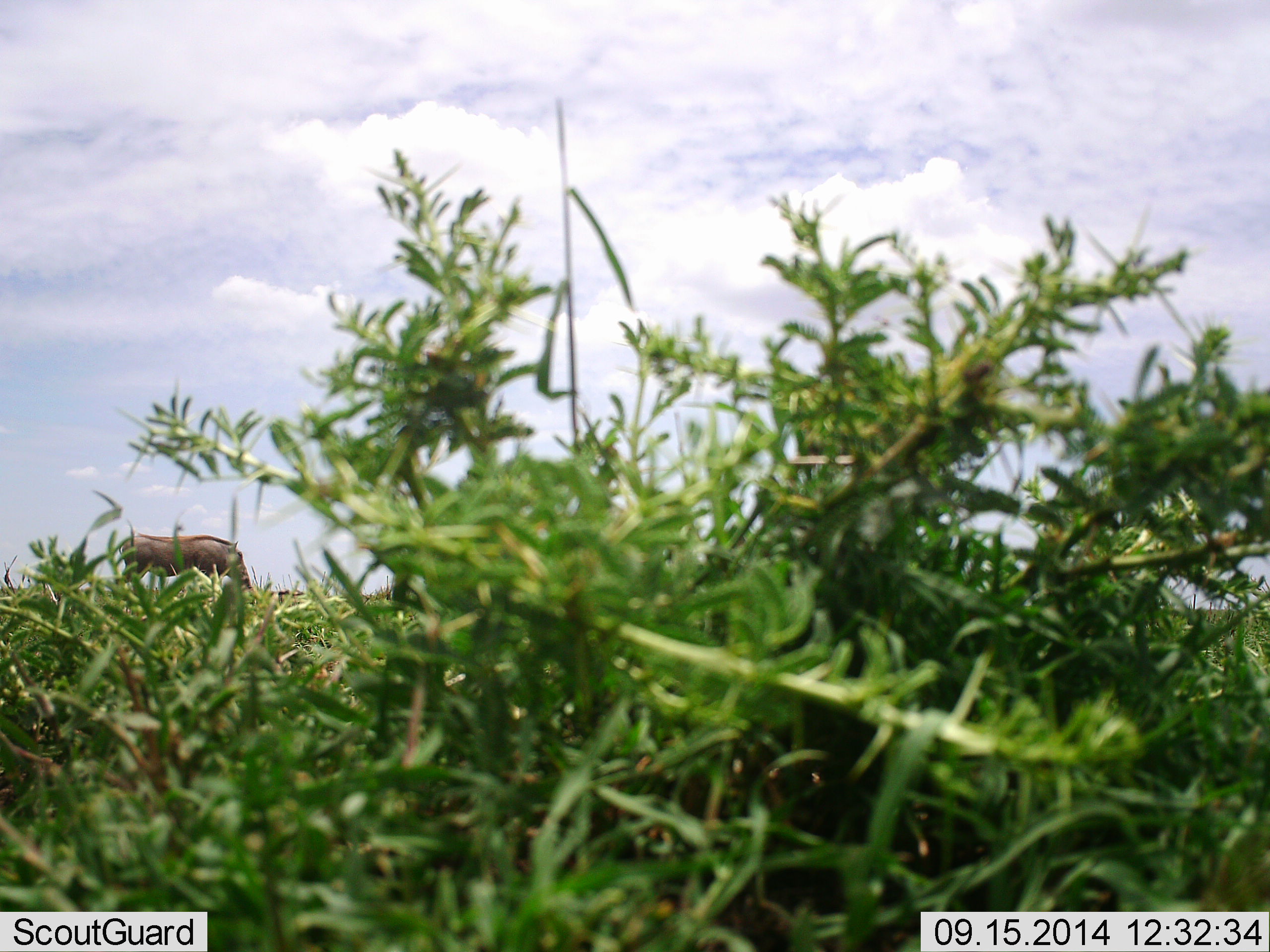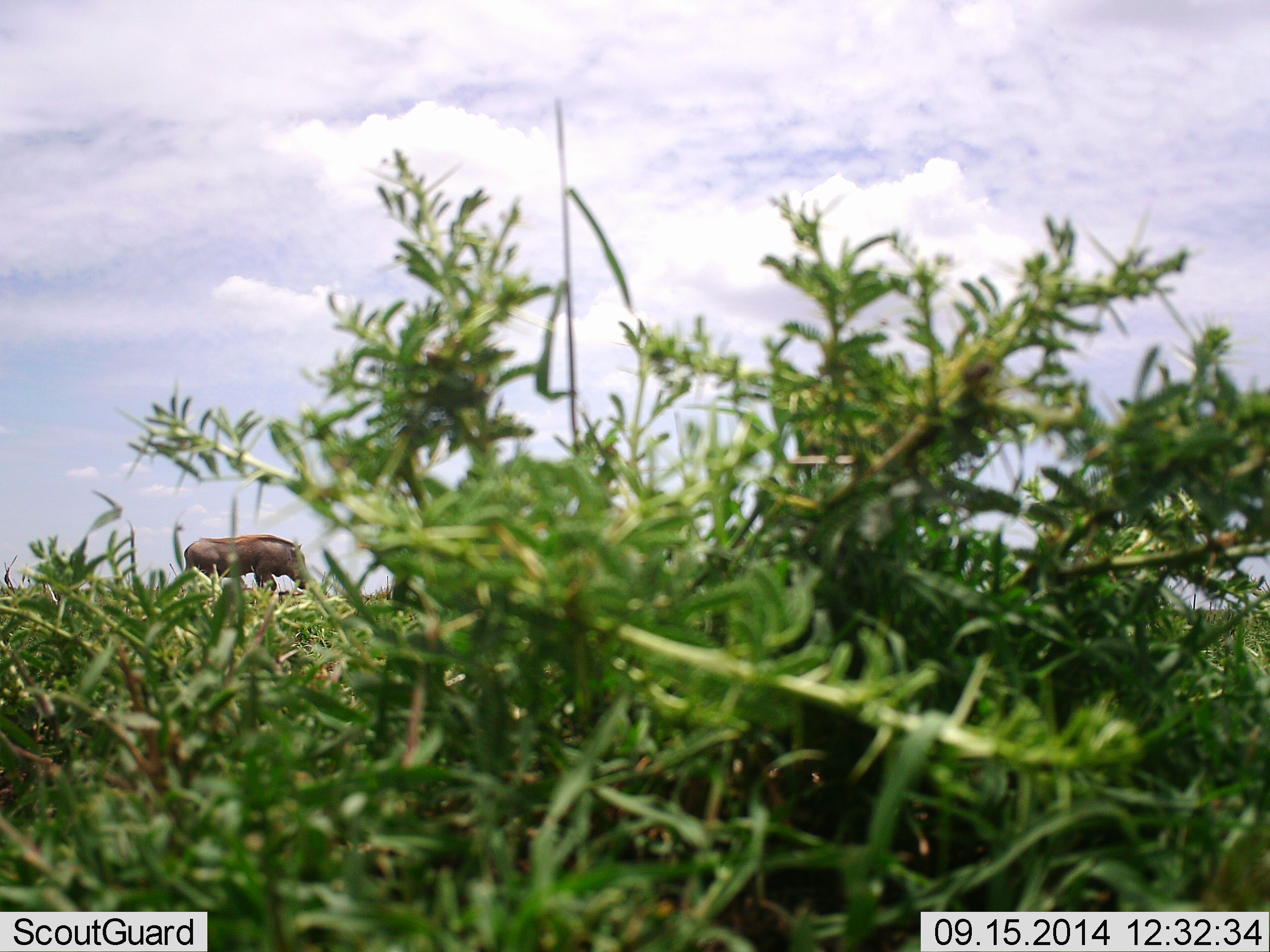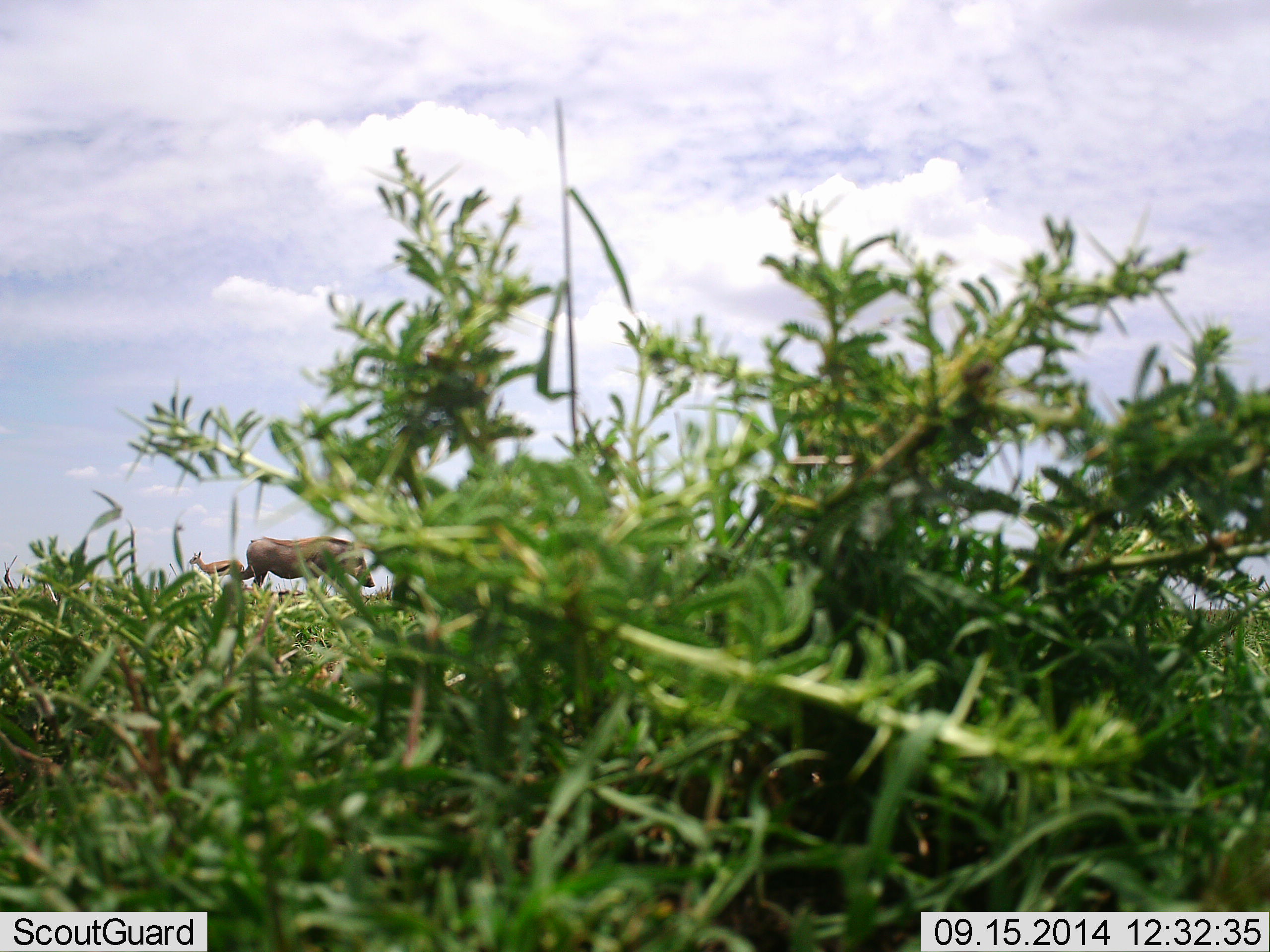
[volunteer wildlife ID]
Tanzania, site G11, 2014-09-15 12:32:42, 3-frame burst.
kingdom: Animalia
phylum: Chordata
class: Mammalia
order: Artiodactyla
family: Suidae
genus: Phacochoerus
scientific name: Phacochoerus africanus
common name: warthog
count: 1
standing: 0%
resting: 0%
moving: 100%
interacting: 0%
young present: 0%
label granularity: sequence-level